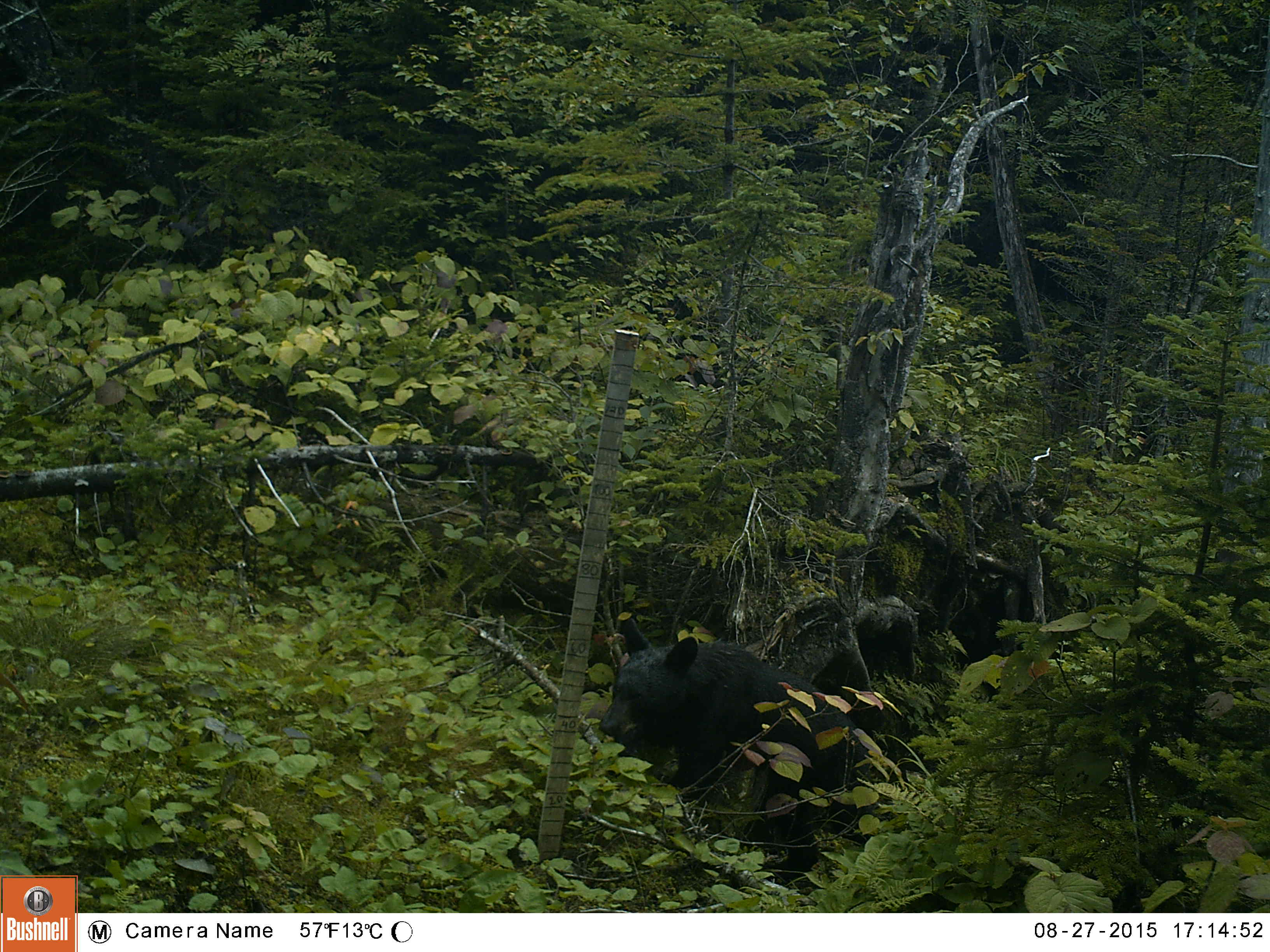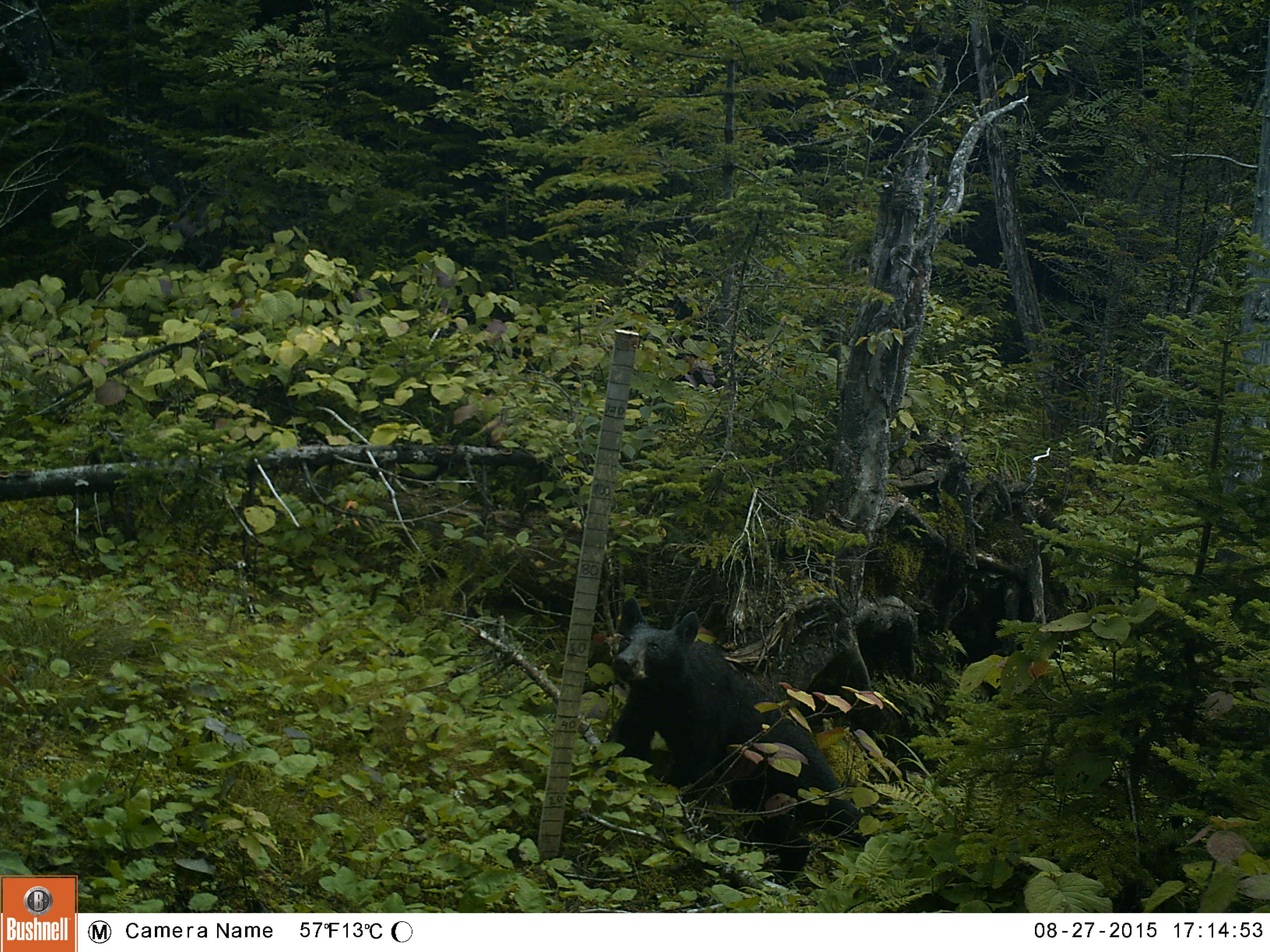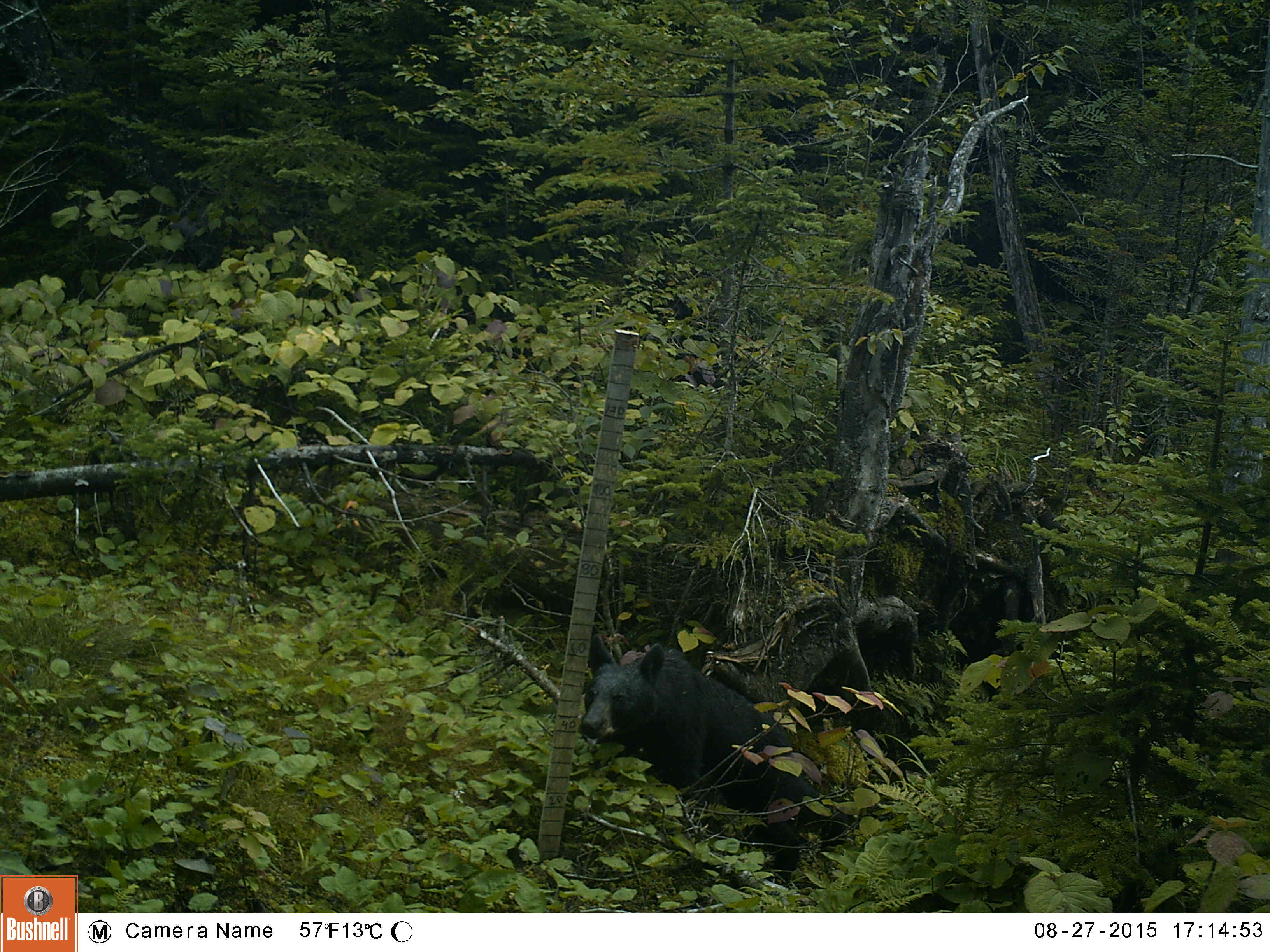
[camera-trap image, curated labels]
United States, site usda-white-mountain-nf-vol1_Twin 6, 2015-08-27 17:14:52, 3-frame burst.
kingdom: Animalia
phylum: Chordata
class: Mammalia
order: Carnivora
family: Ursidae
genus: Ursus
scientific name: Ursus americanus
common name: black bear